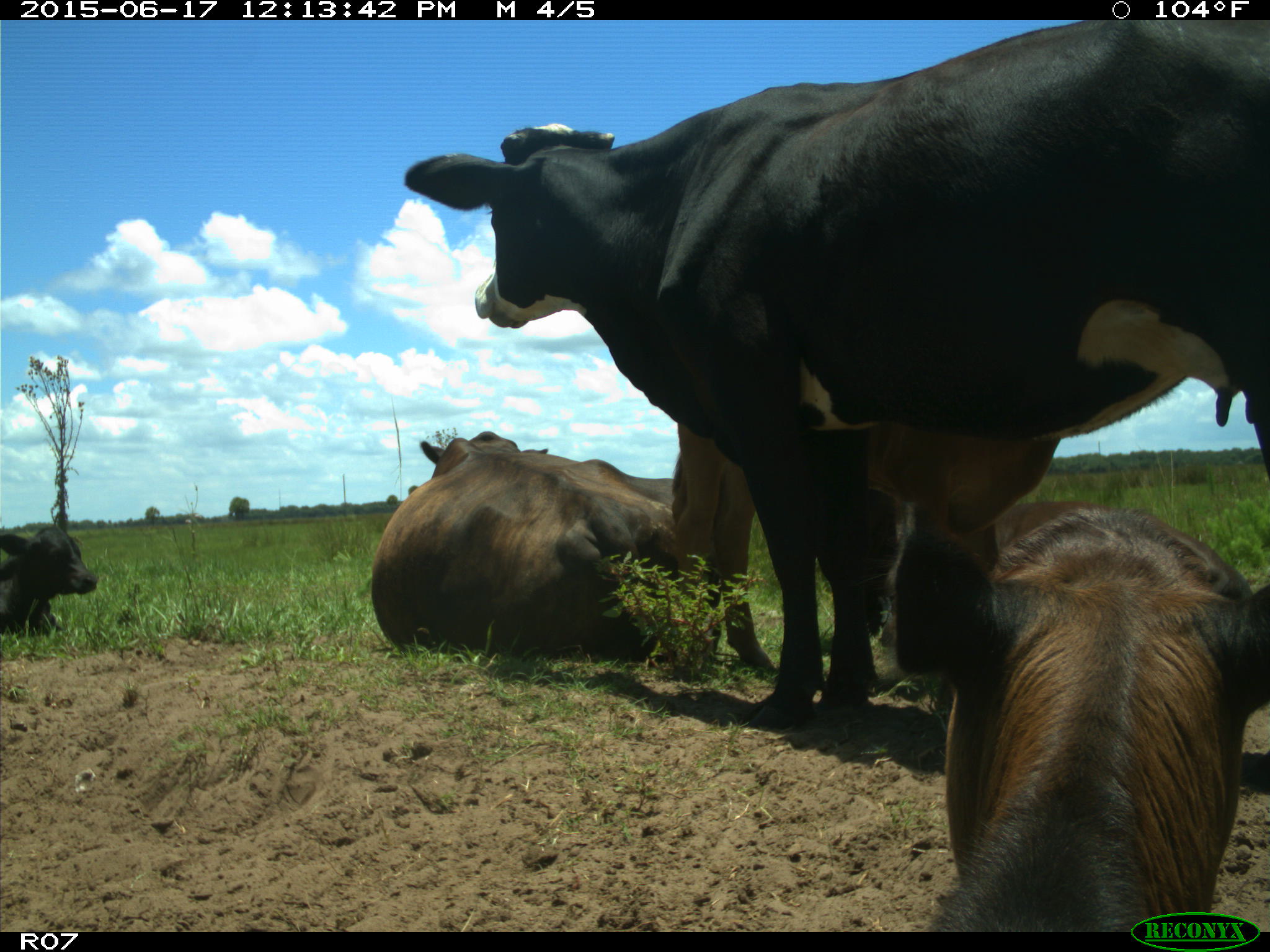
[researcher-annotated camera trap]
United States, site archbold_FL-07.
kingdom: Animalia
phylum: Chordata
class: Mammalia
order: Artiodactyla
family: Bovidae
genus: Bos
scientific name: Bos taurus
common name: domestic cow